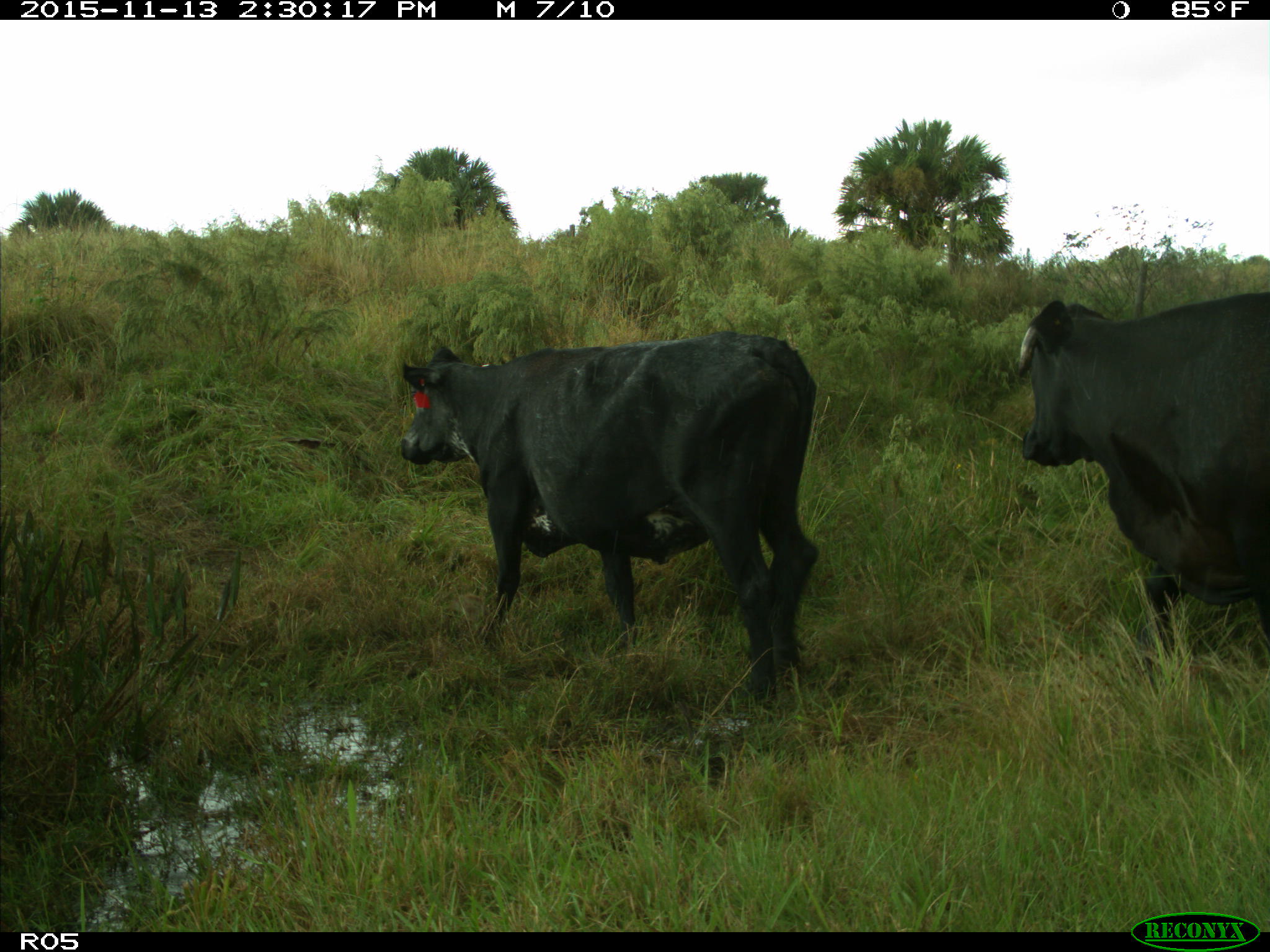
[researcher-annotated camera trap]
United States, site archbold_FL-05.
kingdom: Animalia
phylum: Chordata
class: Mammalia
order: Artiodactyla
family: Bovidae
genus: Bos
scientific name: Bos taurus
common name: domestic cow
Bos taurus (domestic cow).